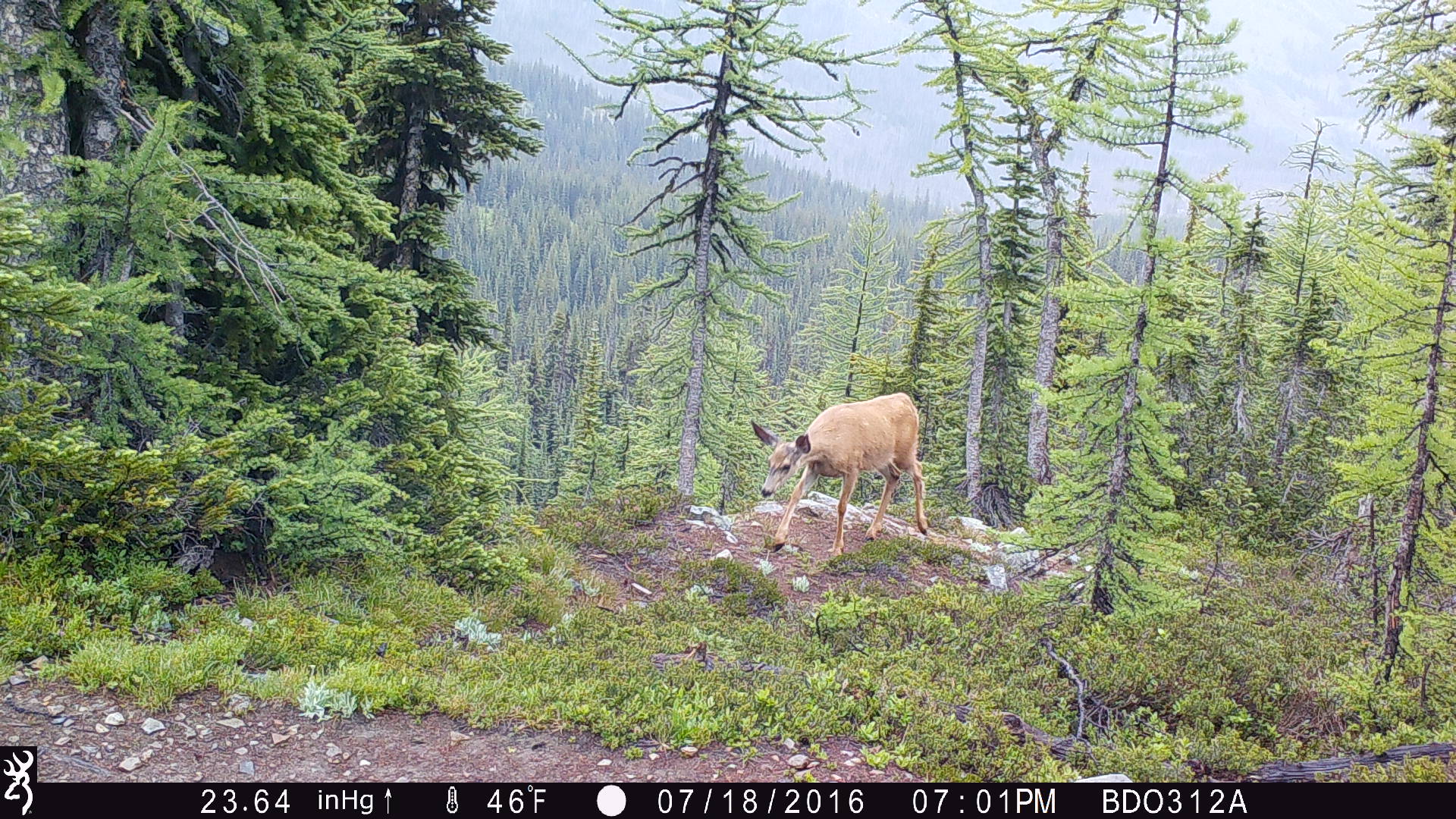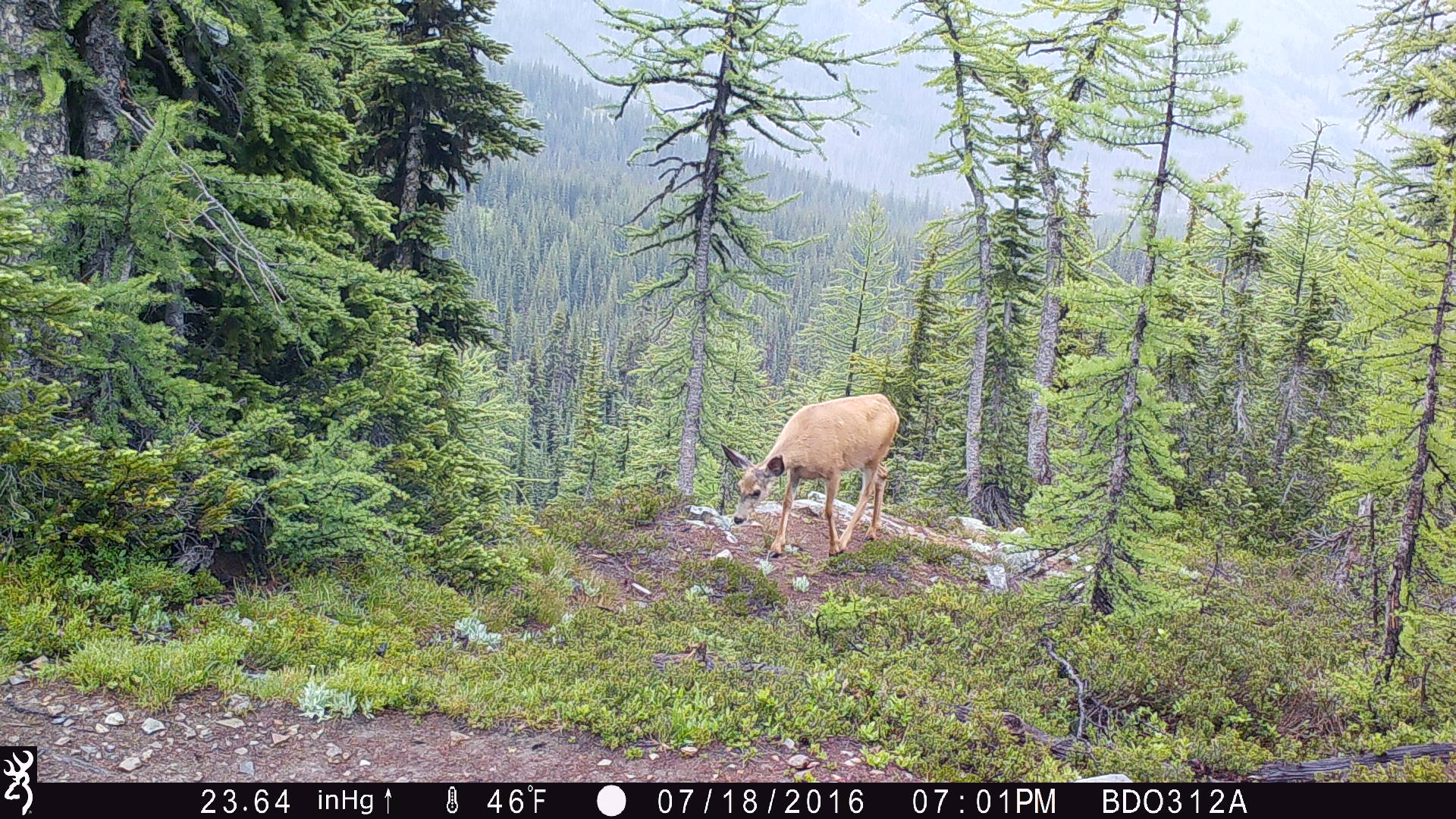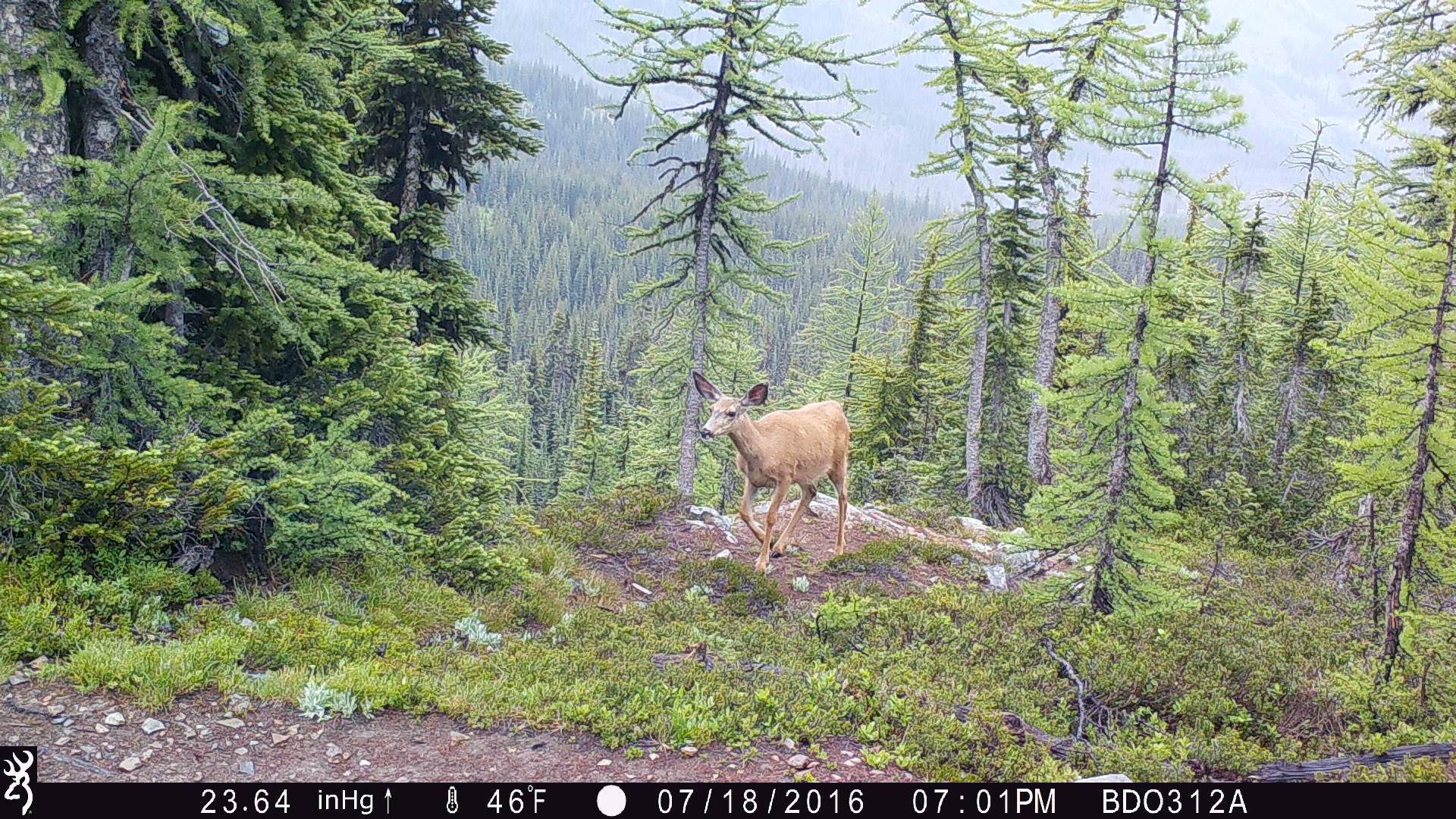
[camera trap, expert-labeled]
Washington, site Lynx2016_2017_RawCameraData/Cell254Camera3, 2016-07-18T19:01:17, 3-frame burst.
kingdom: Animalia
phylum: Chordata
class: Mammalia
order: Artiodactyla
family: Cervidae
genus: Odocoileus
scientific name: Odocoileus hemionus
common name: mule deer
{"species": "Odocoileus hemionus (mule deer)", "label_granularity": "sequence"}